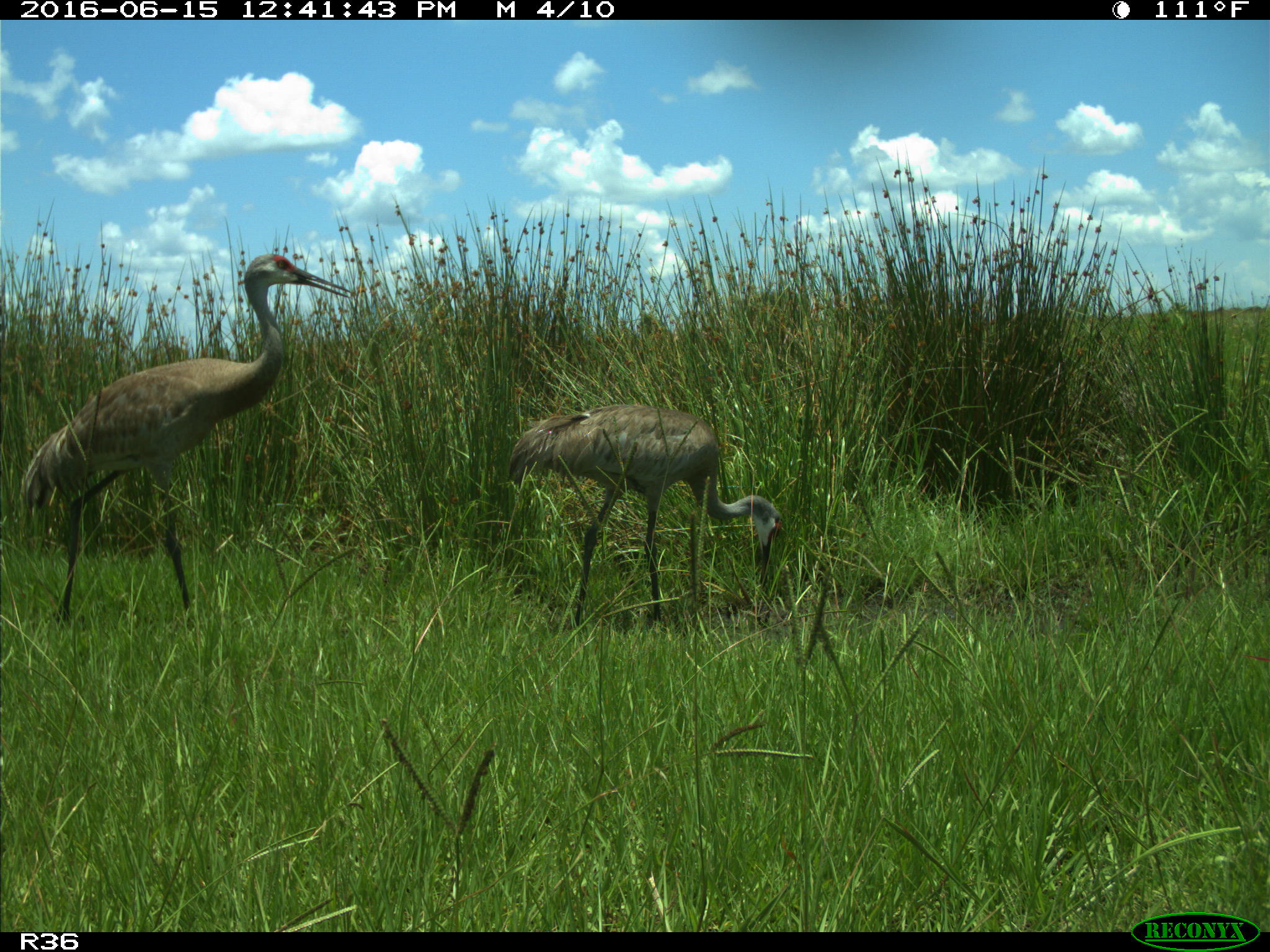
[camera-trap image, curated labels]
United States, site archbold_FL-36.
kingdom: Animalia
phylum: Chordata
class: Aves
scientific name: Aves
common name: birds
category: unidentified bird